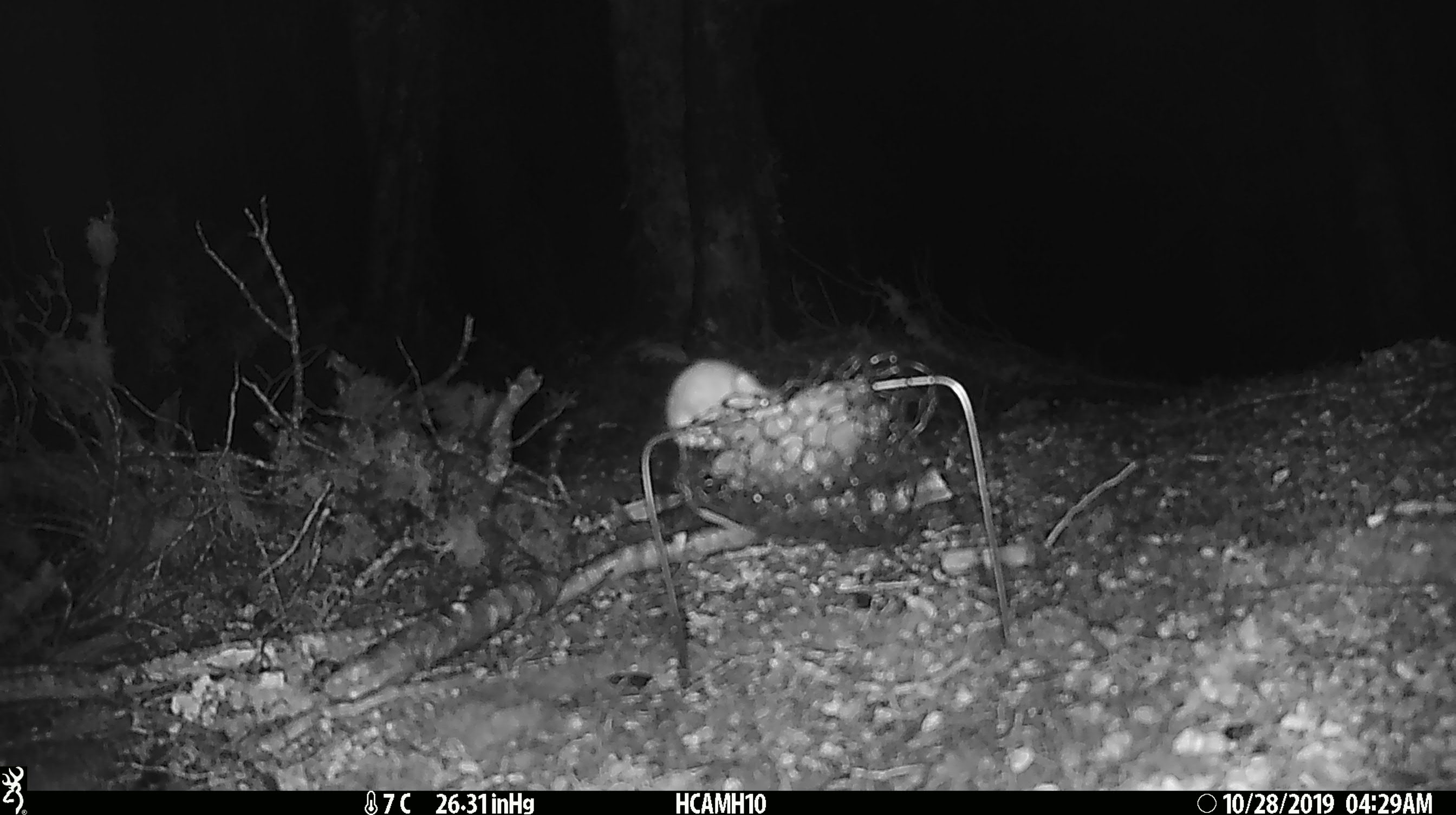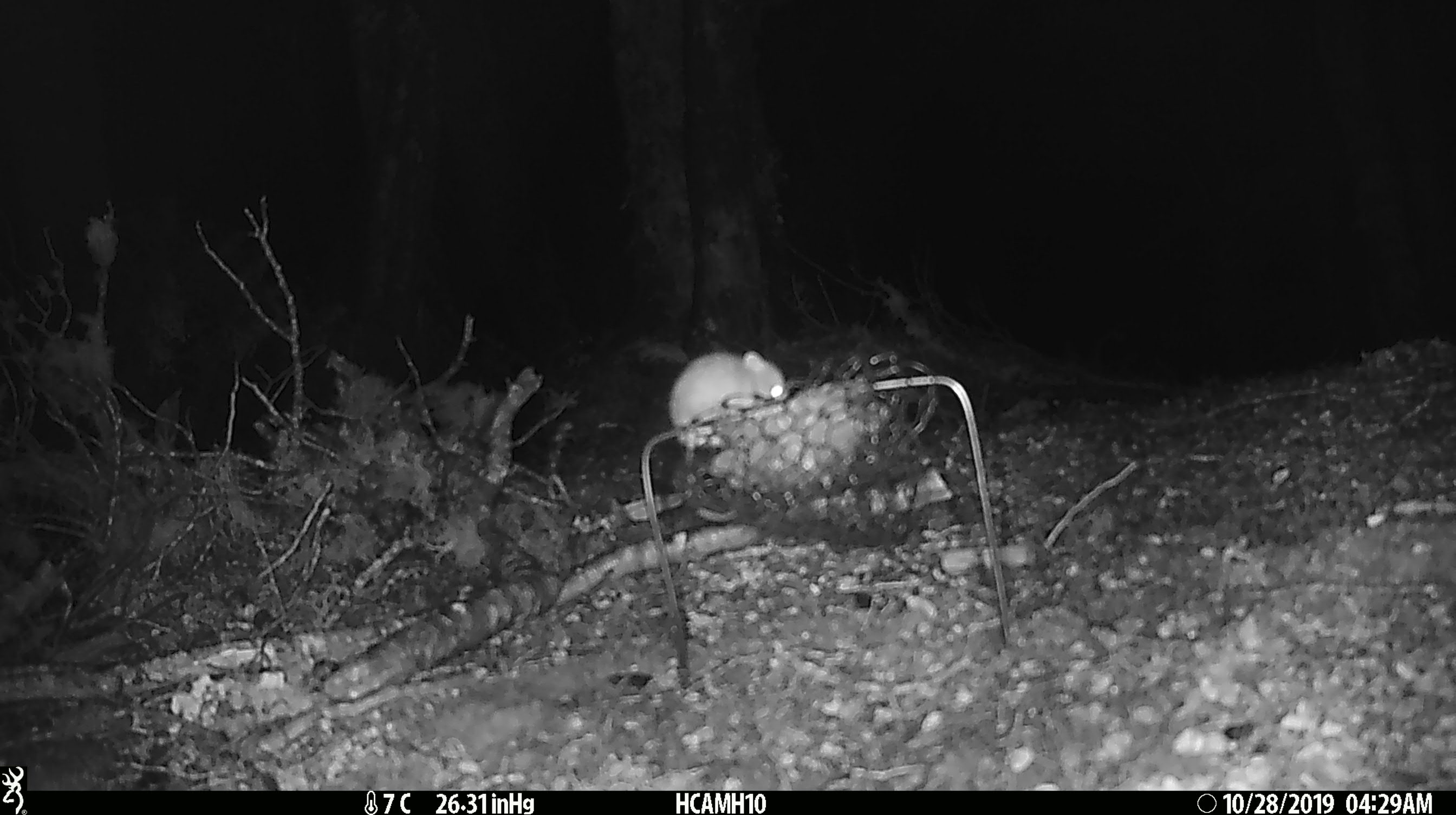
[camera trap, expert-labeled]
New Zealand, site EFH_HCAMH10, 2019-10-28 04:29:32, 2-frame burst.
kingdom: Animalia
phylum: Chordata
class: Mammalia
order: Rodentia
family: Muridae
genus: Mus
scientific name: Mus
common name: mouse